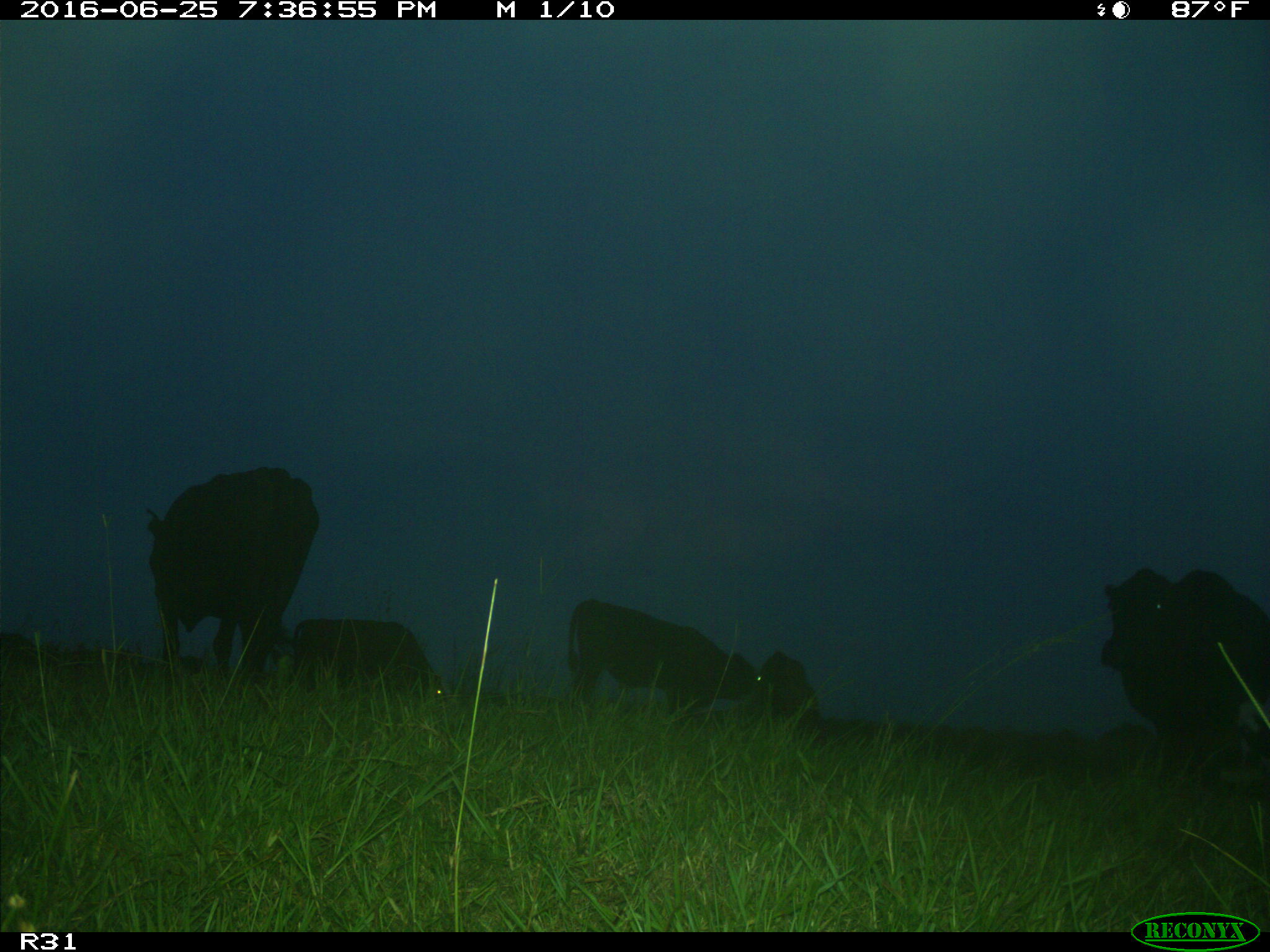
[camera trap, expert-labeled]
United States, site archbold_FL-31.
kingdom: Animalia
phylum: Chordata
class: Mammalia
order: Artiodactyla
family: Bovidae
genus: Bos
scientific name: Bos taurus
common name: domestic cow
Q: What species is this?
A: Bos taurus (domestic cow).